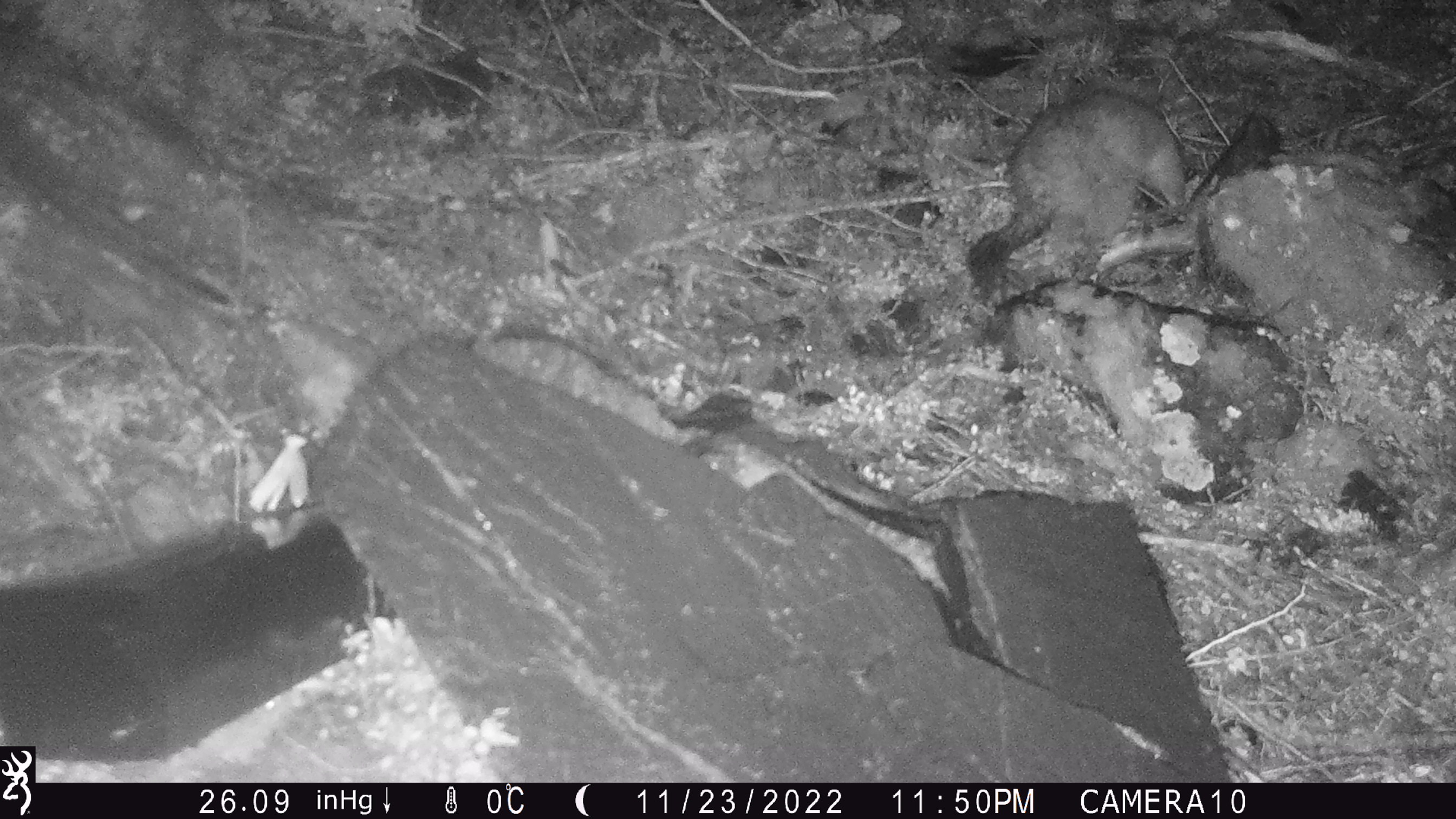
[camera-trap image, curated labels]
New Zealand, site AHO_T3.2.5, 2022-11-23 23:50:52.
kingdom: Animalia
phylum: Chordata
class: Mammalia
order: Diprotodontia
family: Phalangeridae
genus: Trichosurus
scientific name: Trichosurus vulpecula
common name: common brushtail possum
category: possum